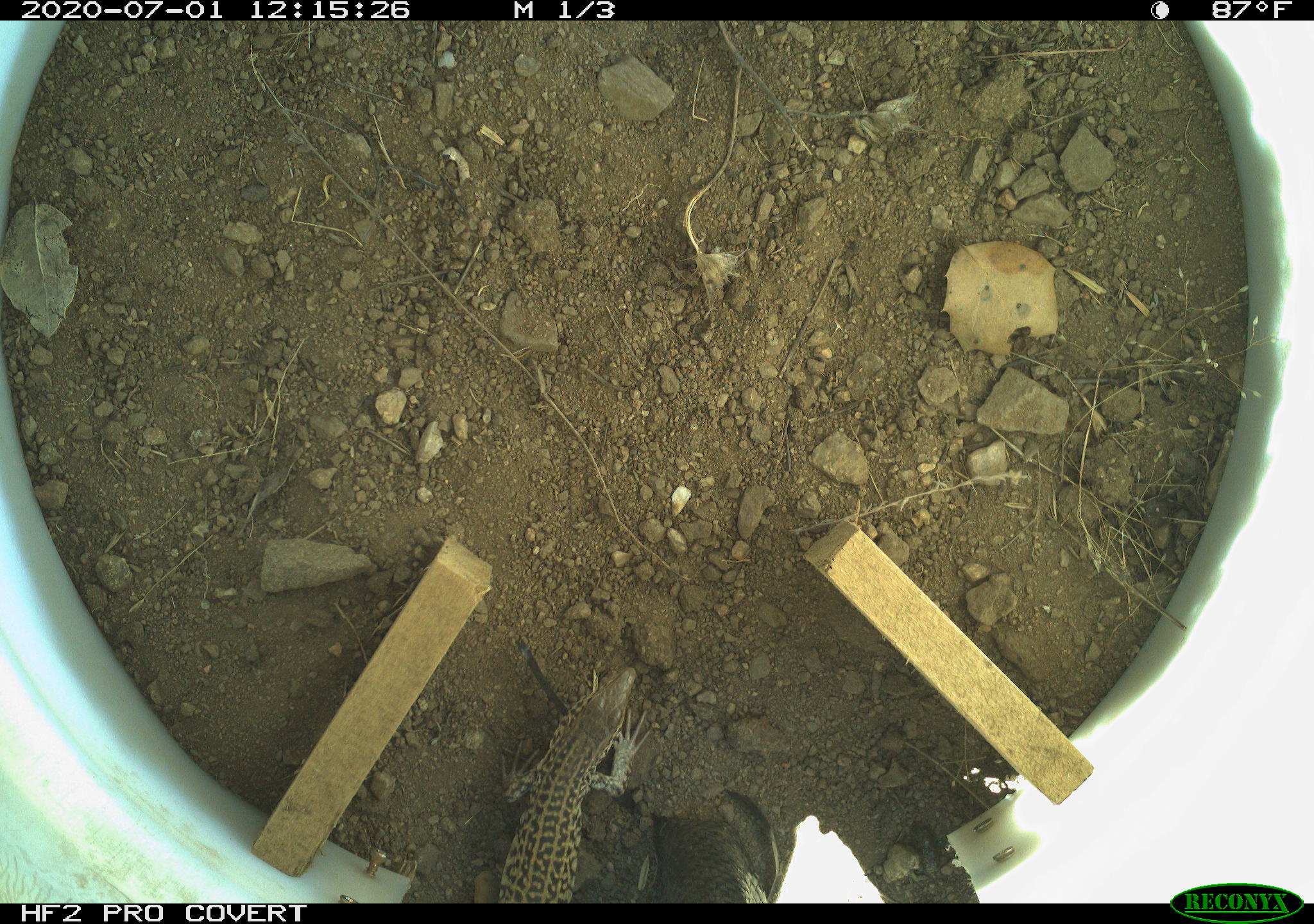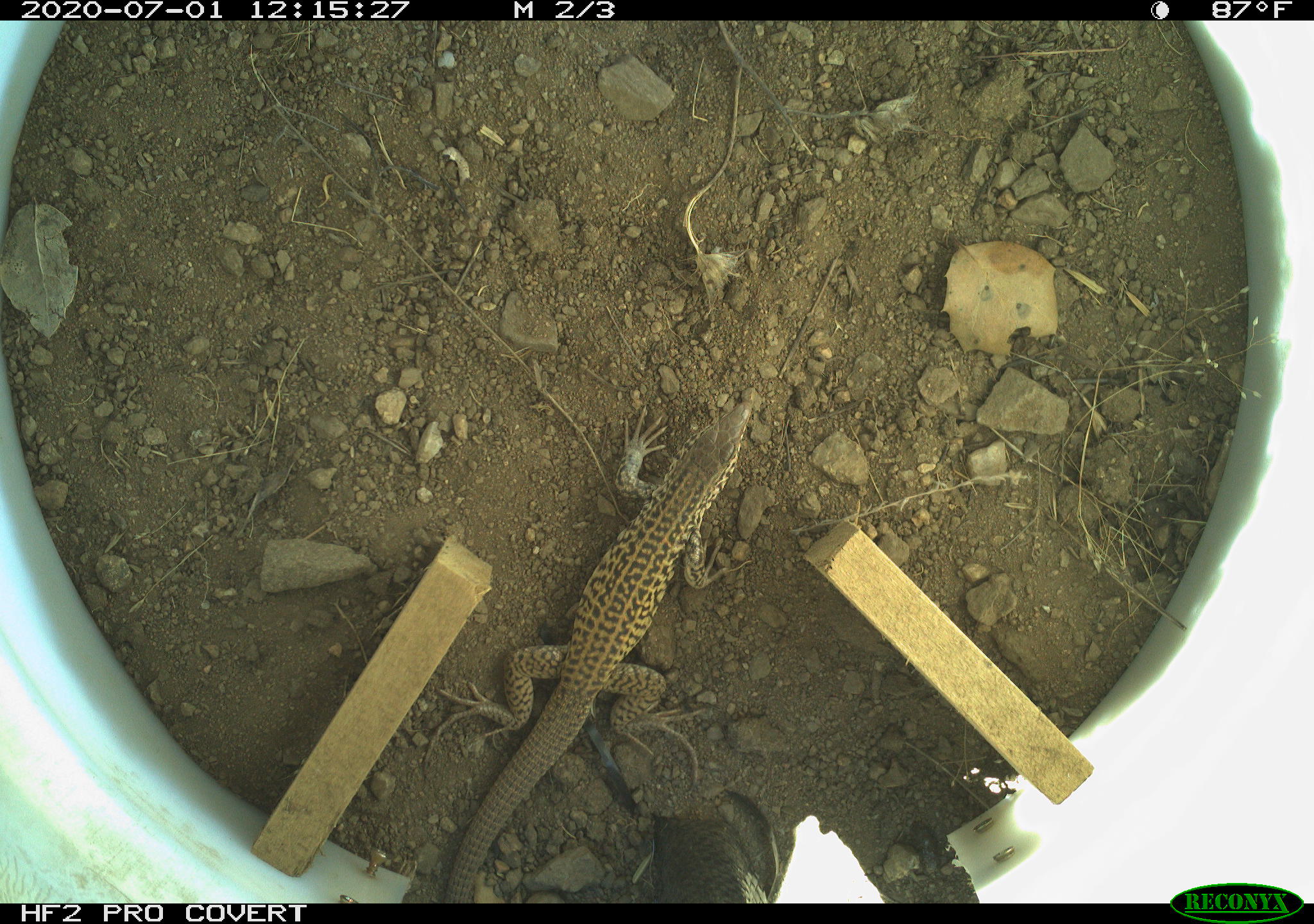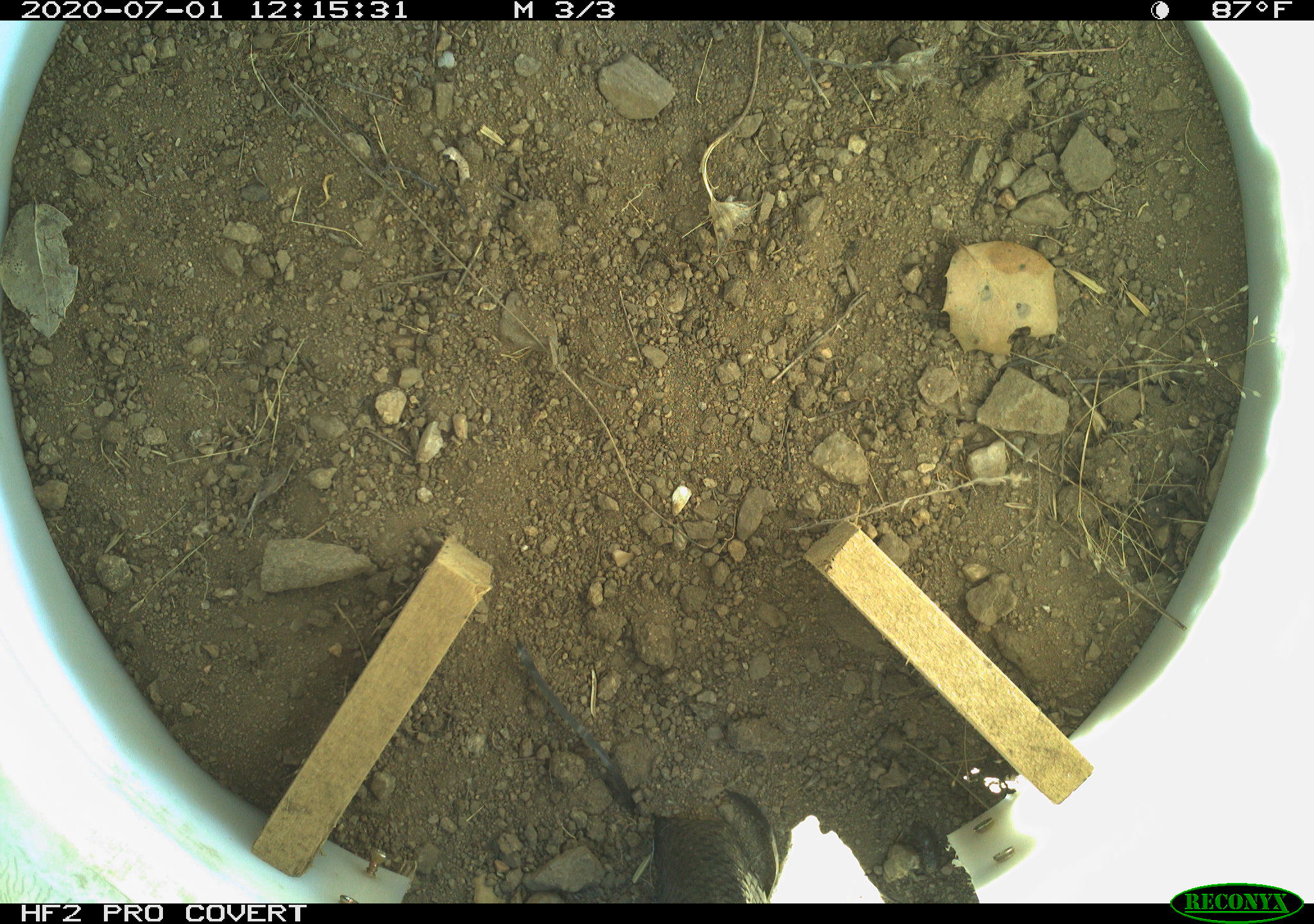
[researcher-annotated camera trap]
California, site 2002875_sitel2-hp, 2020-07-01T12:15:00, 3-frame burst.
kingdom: Animalia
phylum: Chordata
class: Reptilia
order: Squamata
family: Teiidae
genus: Aspidoscelis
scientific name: Aspidoscelis tigris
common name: western whiptail